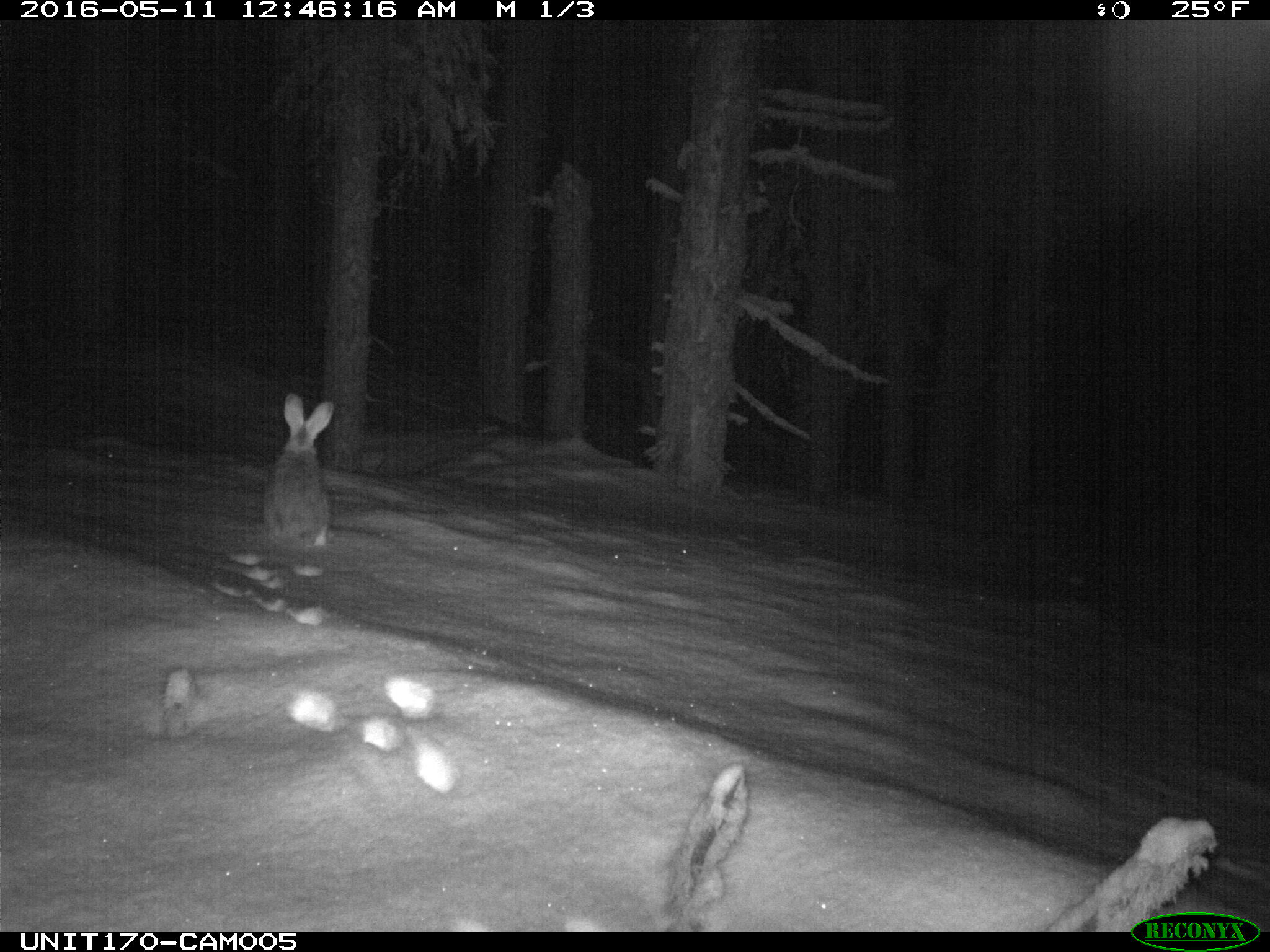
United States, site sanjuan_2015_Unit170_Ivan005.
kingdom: Animalia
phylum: Chordata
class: Mammalia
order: Lagomorpha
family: Leporidae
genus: Lepus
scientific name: Lepus americanus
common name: snowshoe hare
Lepus americanus (snowshoe hare).